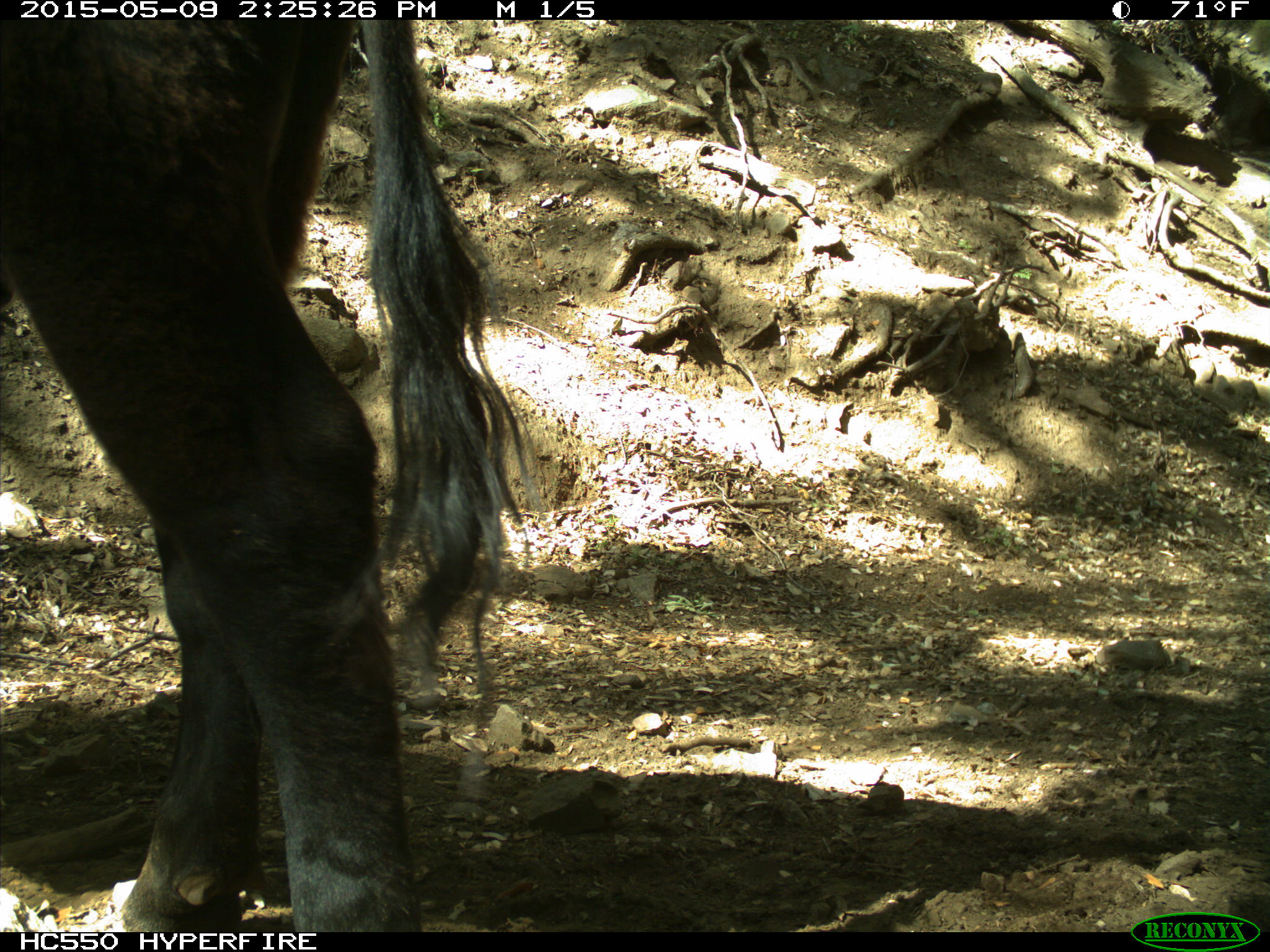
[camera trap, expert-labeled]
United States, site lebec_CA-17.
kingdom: Animalia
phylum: Chordata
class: Mammalia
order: Artiodactyla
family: Bovidae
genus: Bos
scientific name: Bos taurus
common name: domestic cow